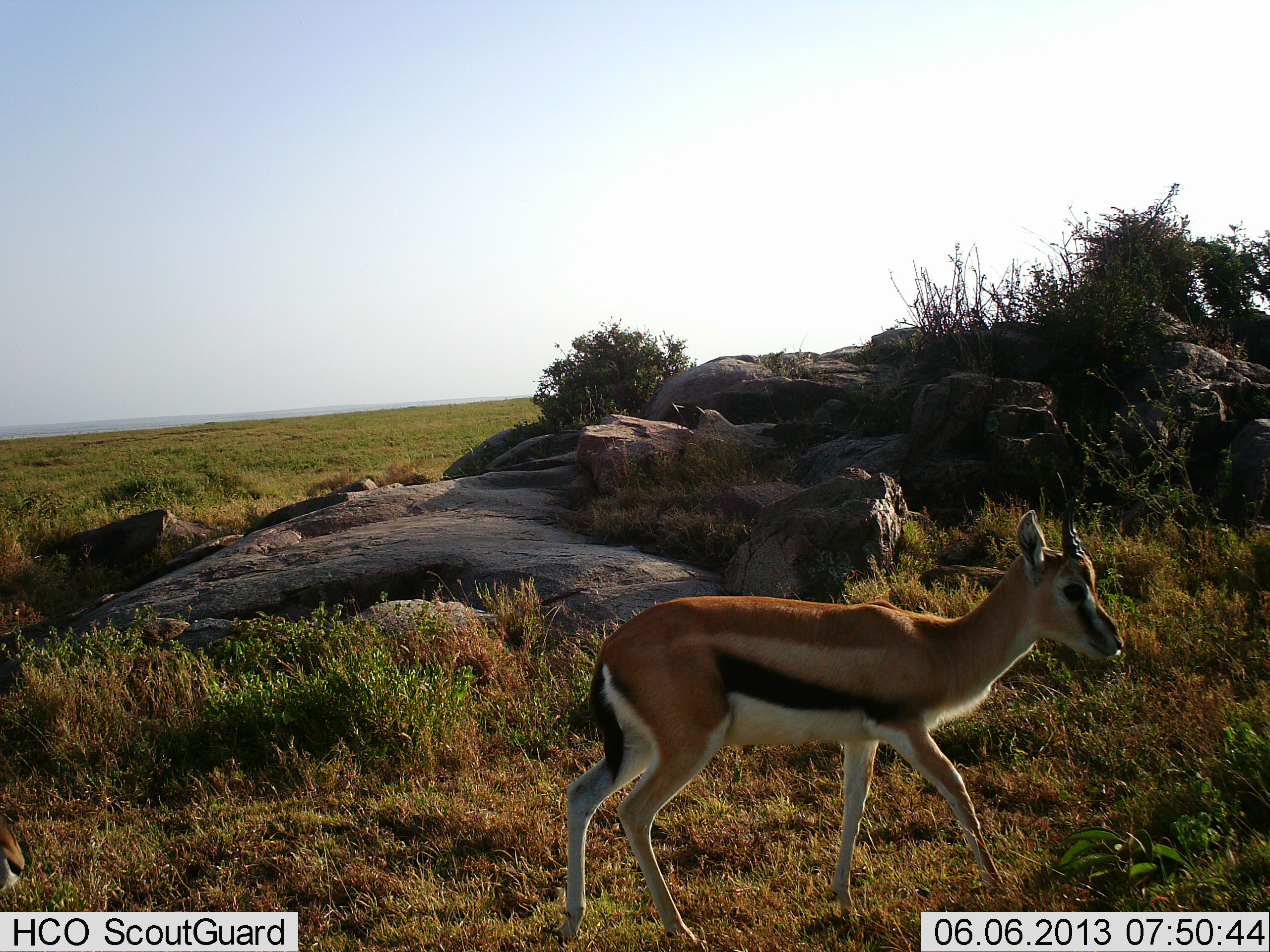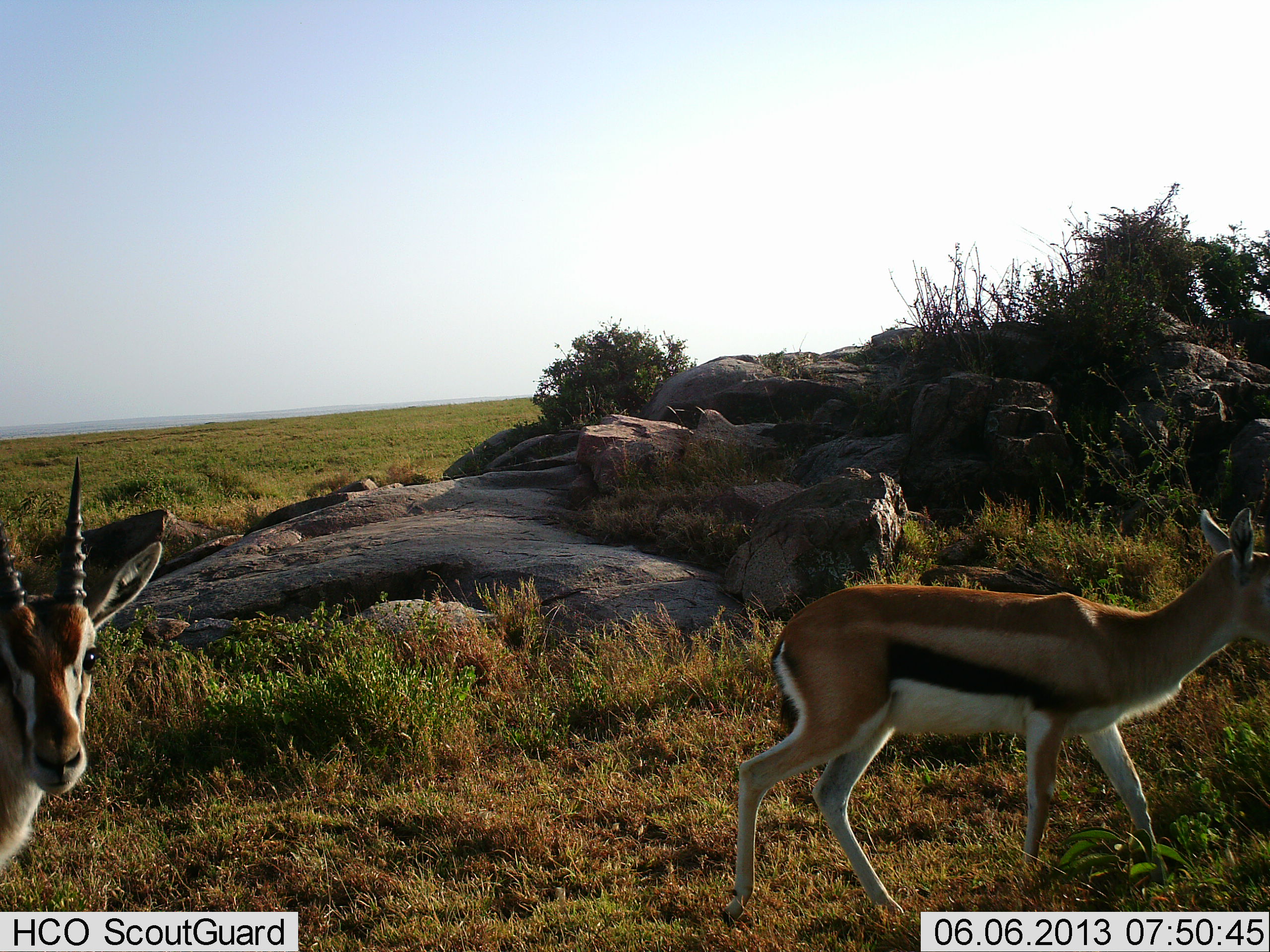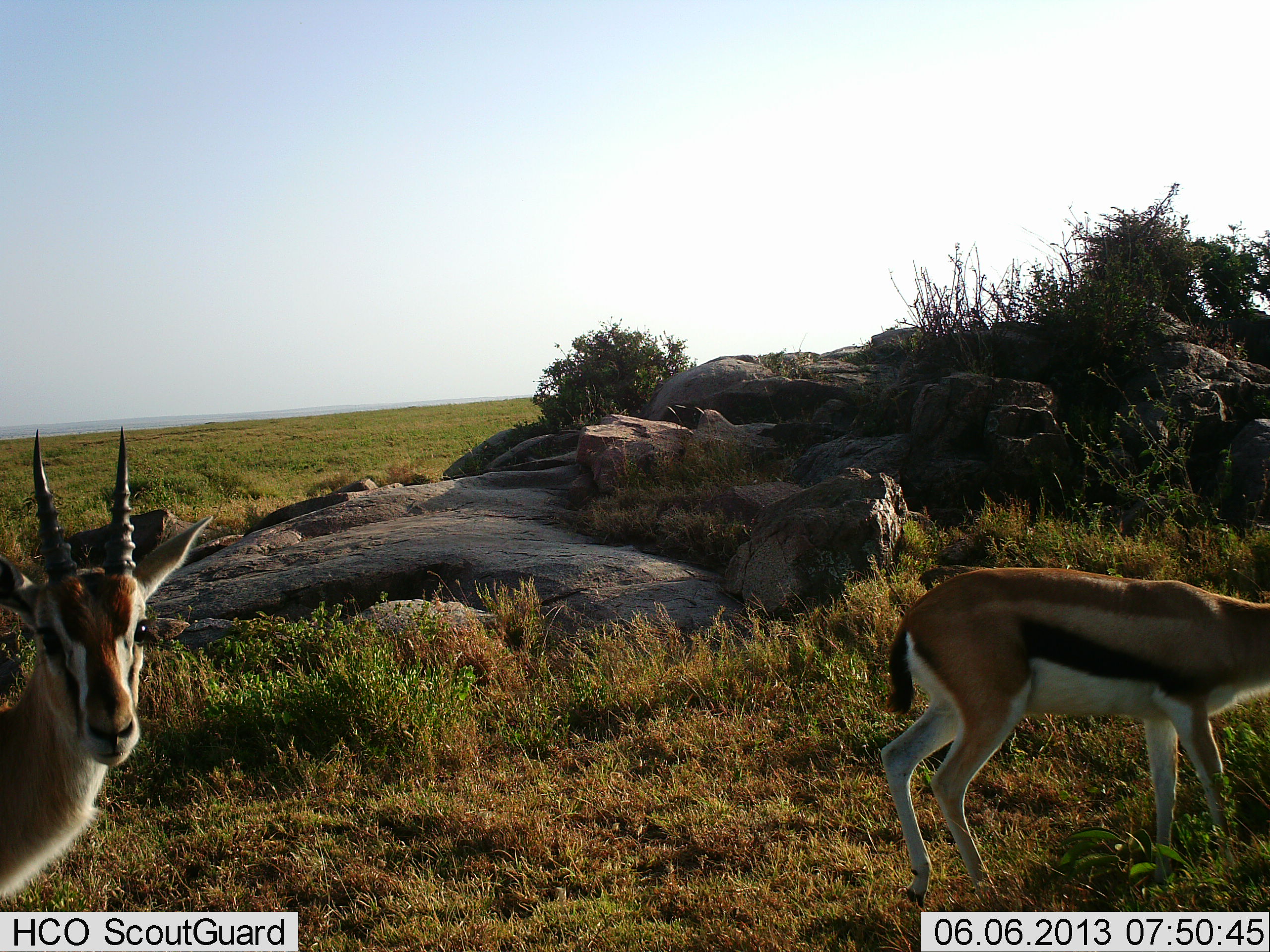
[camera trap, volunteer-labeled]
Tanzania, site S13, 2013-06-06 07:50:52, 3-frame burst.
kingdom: Animalia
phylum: Chordata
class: Mammalia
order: Artiodactyla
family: Bovidae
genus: Eudorcas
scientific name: Eudorcas thomsonii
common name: thomson's gazelle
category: gazellethomsons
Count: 2.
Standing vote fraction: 6%.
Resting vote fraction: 0%.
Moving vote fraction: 100%.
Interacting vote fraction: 0%.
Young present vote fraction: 0%.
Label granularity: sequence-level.